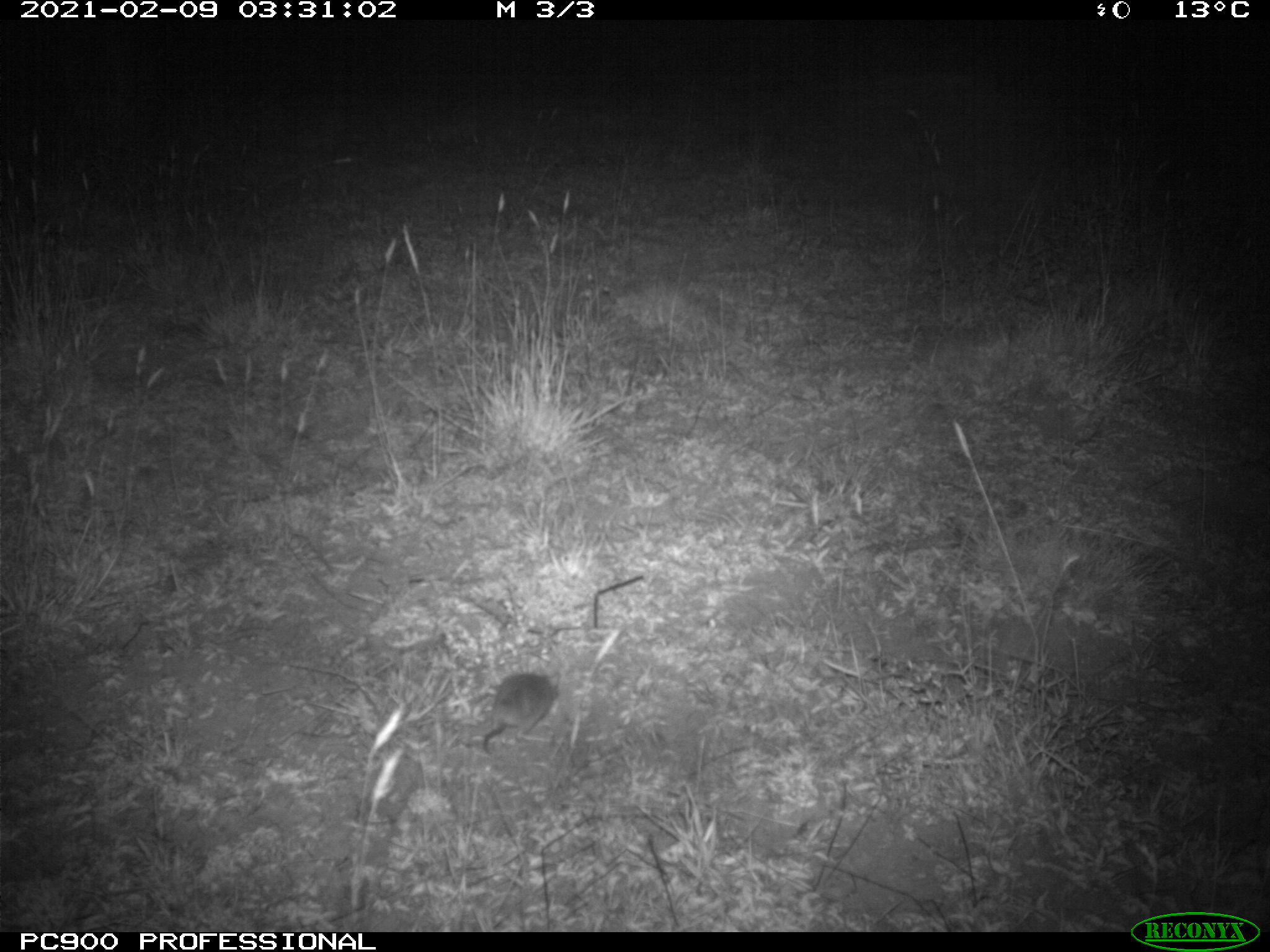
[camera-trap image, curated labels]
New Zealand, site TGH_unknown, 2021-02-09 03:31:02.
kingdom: Animalia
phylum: Chordata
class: Mammalia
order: Rodentia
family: Muridae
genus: Mus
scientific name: Mus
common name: mouse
Mouse (Mus).